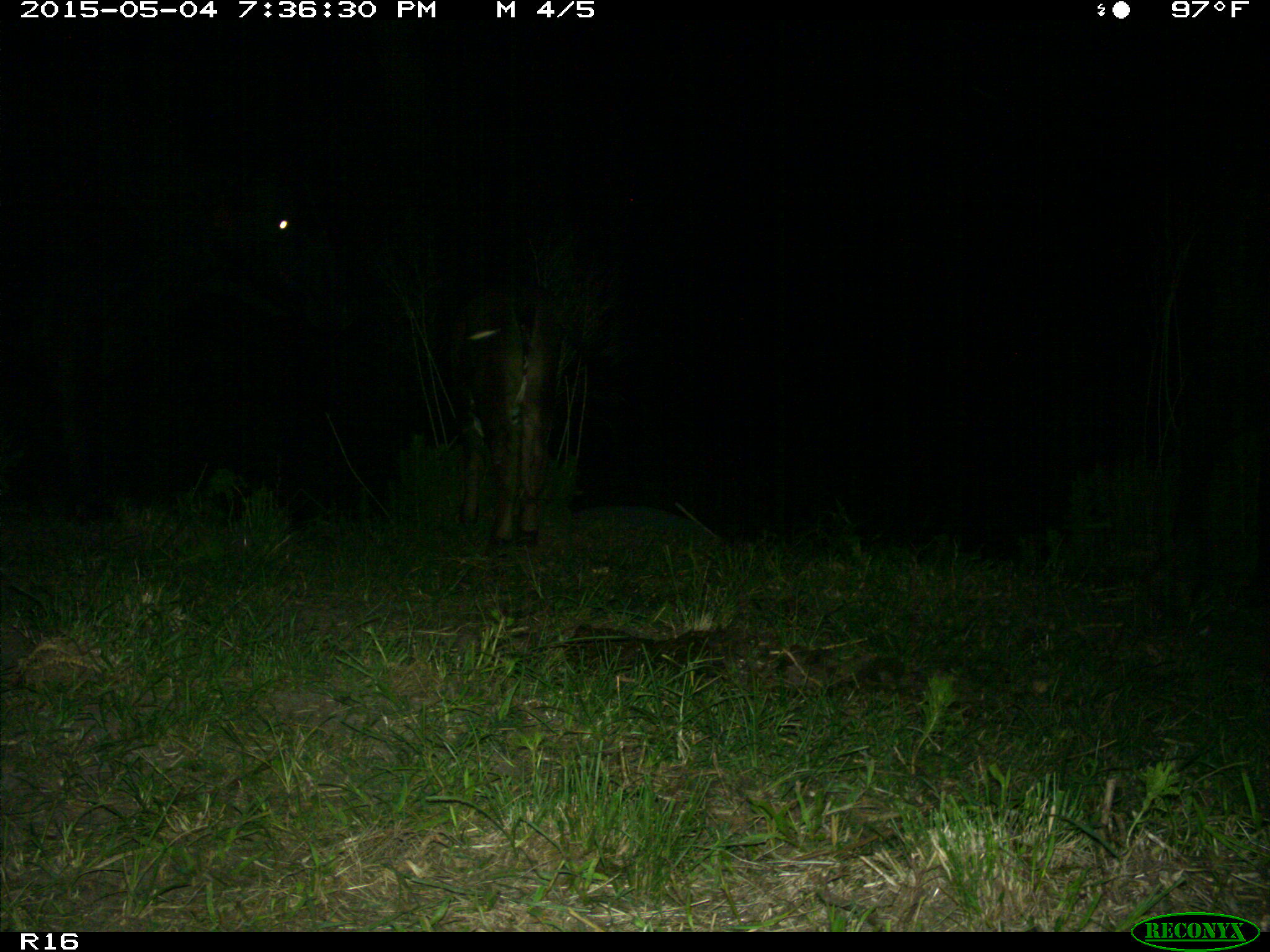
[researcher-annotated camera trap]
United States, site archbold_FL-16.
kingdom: Animalia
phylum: Chordata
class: Mammalia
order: Artiodactyla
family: Bovidae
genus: Bos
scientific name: Bos taurus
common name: domestic cow